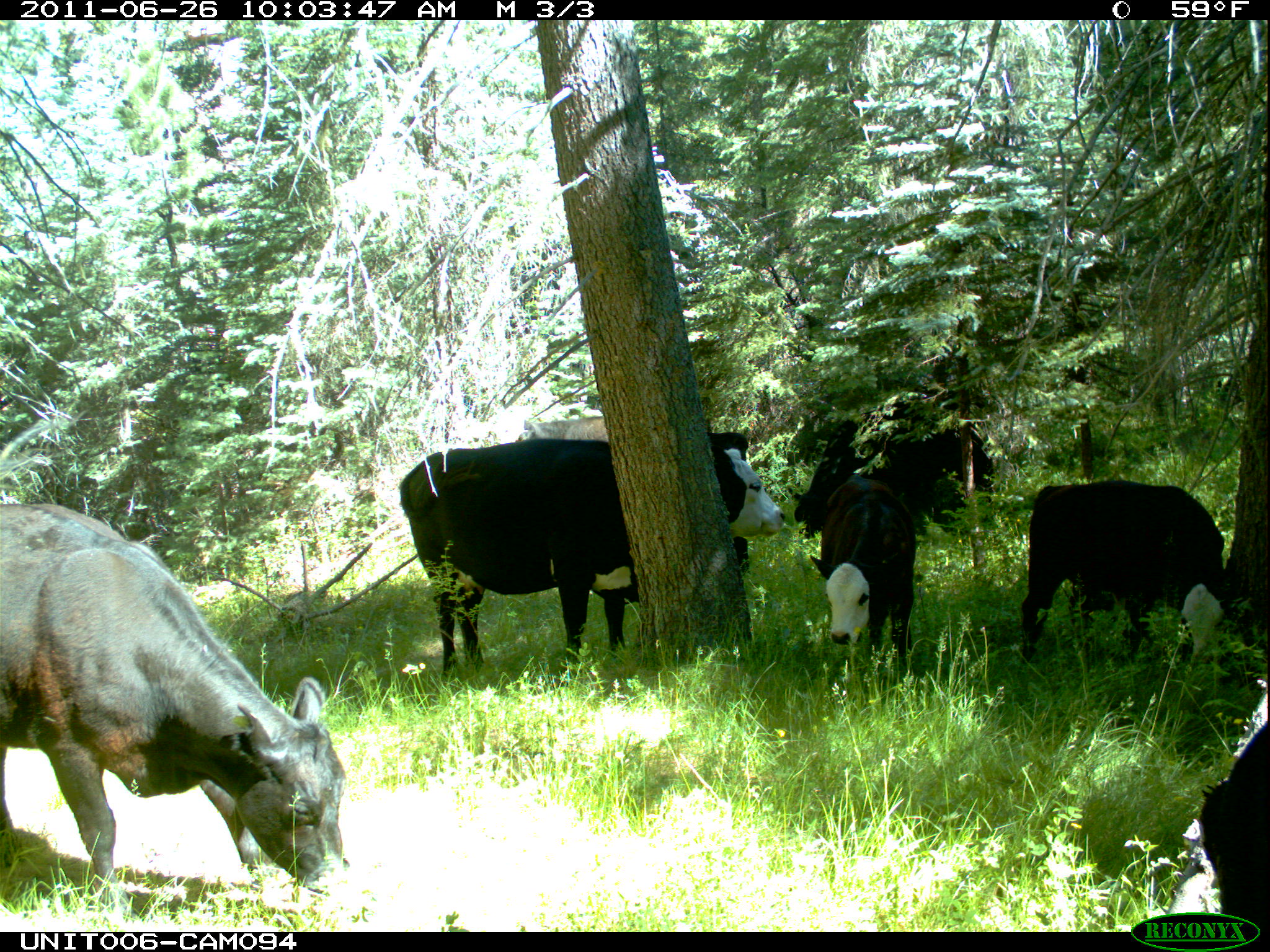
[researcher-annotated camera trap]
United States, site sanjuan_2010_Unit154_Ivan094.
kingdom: Animalia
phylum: Chordata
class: Mammalia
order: Artiodactyla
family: Bovidae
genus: Bos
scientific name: Bos taurus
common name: domestic cow